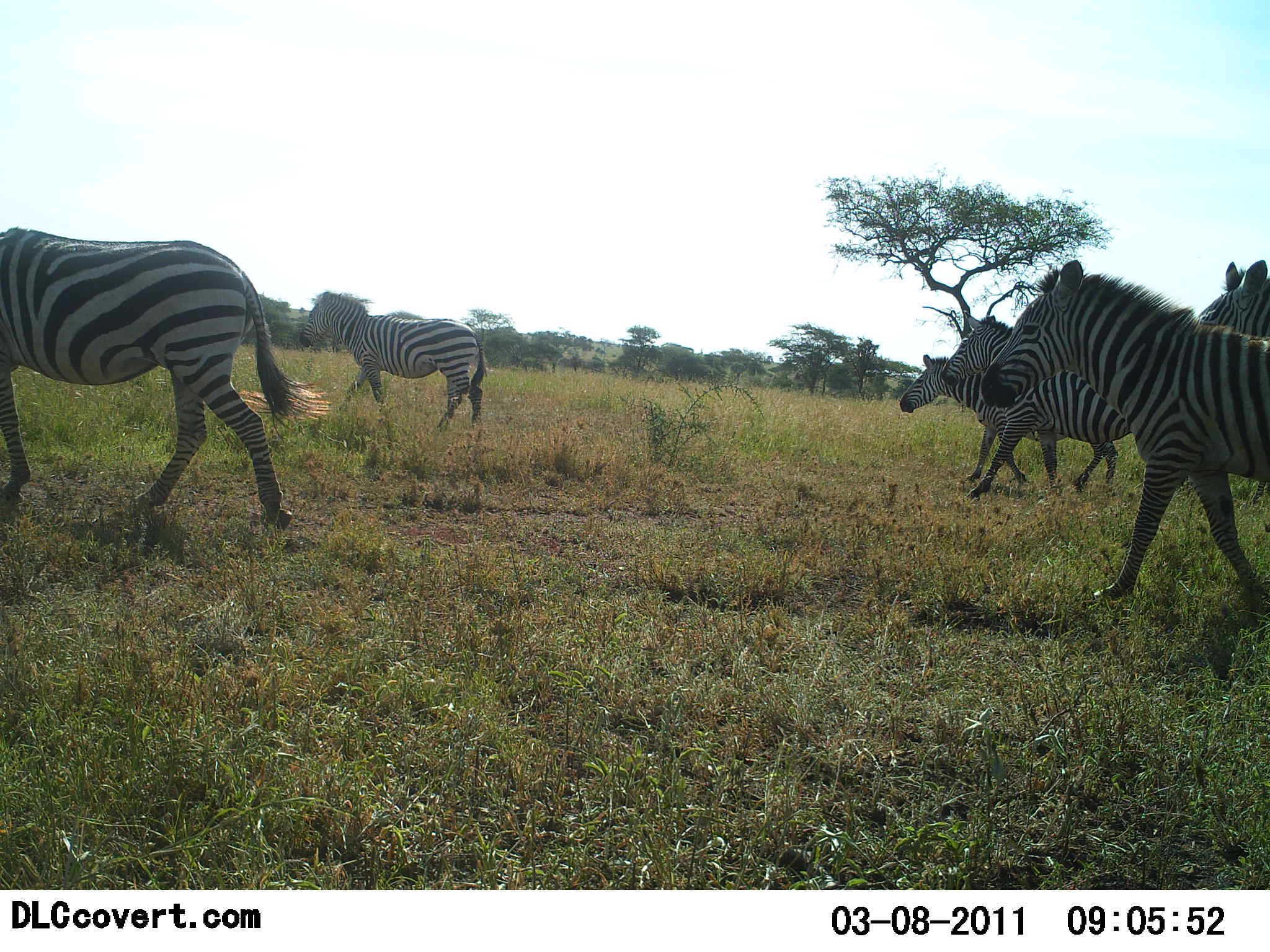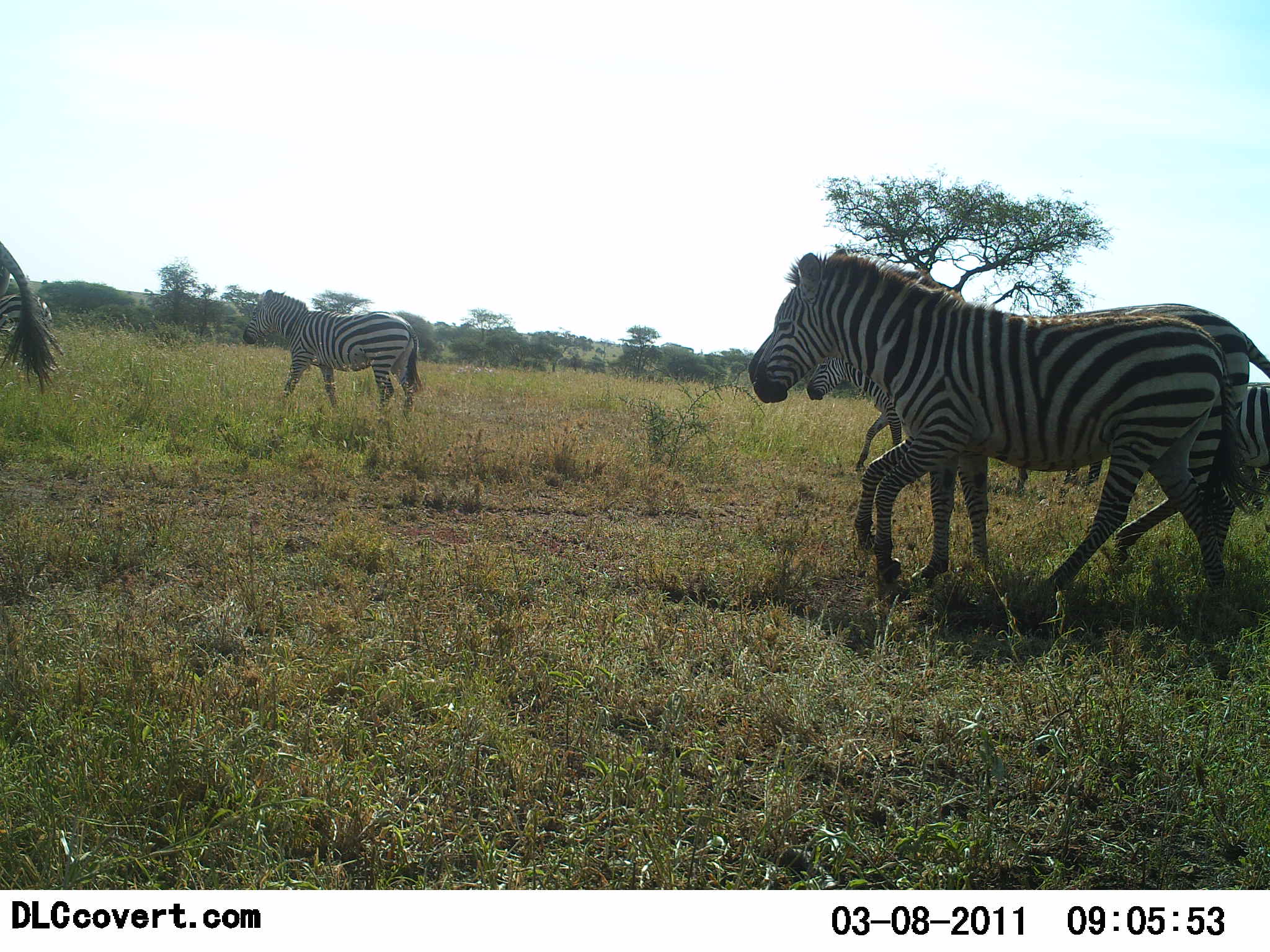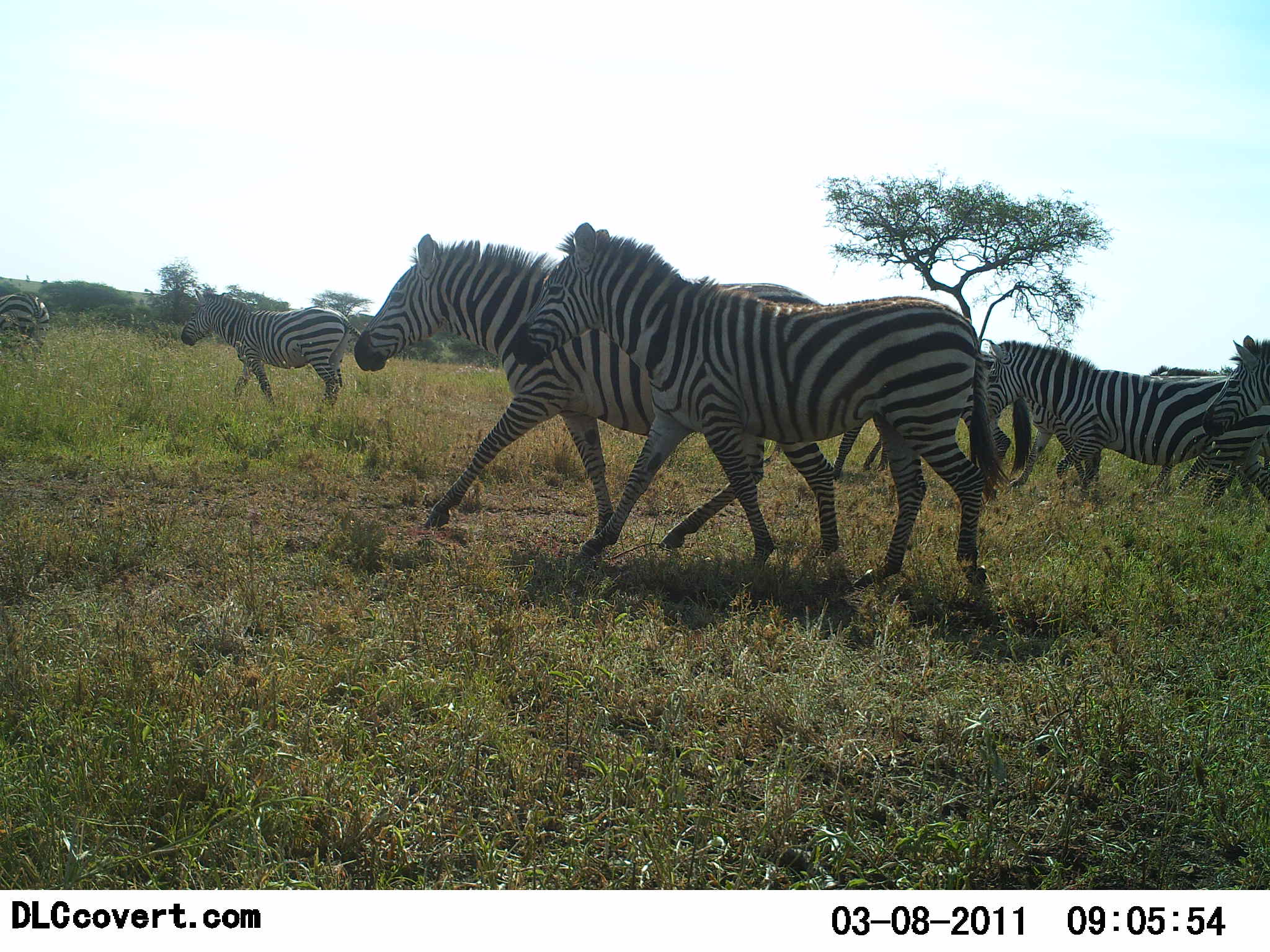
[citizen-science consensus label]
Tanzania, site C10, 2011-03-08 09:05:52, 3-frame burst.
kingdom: Animalia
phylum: Chordata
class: Mammalia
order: Perissodactyla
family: Equidae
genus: Equus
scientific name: Equus quagga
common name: plains zebra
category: zebra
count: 10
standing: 0%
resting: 0%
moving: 100%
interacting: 0%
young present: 0%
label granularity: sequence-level